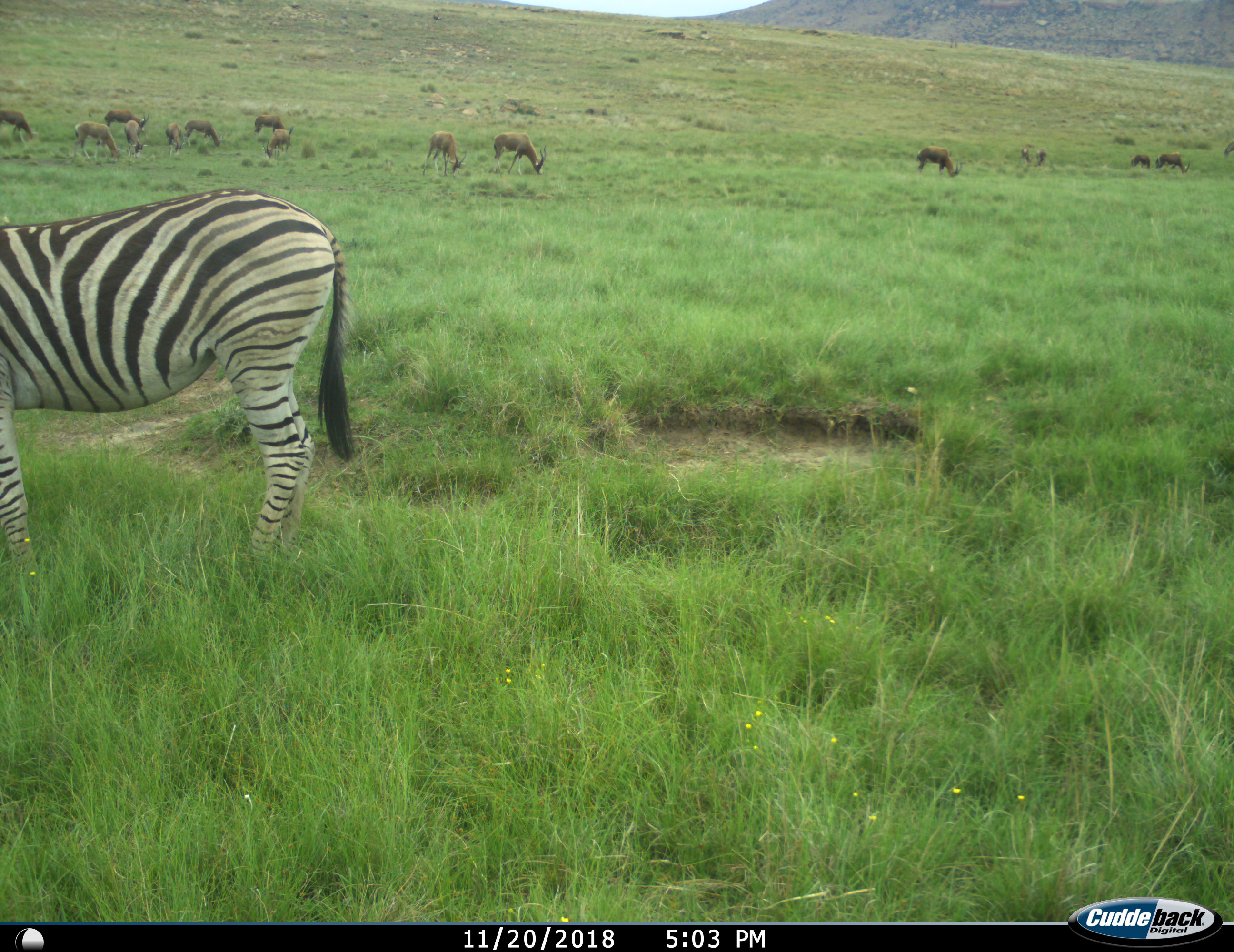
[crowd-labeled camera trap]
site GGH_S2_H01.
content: unidentified animal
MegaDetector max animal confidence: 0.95